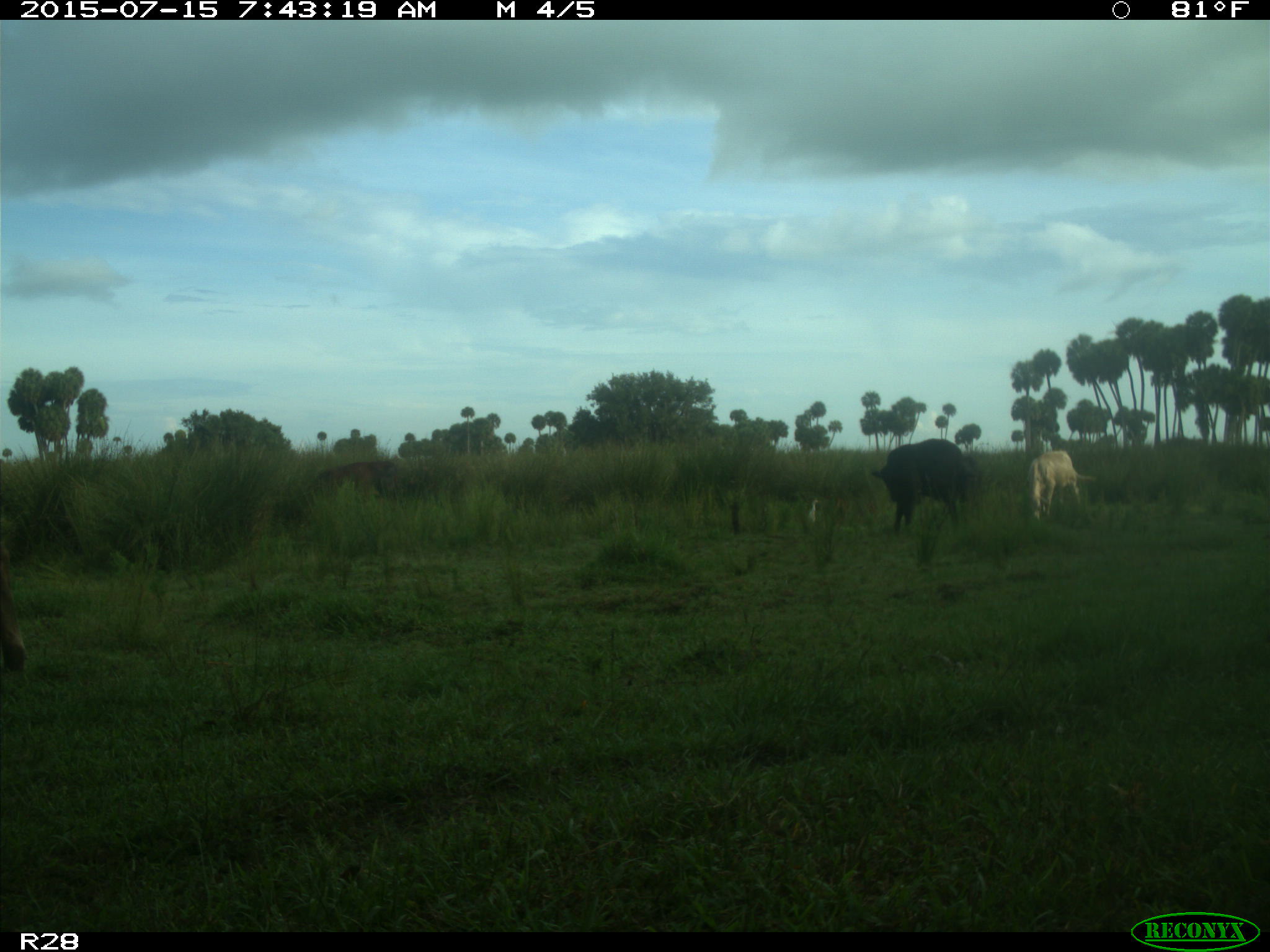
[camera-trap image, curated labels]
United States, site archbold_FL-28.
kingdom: Animalia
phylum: Chordata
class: Mammalia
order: Artiodactyla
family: Bovidae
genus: Bos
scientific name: Bos taurus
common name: domestic cow